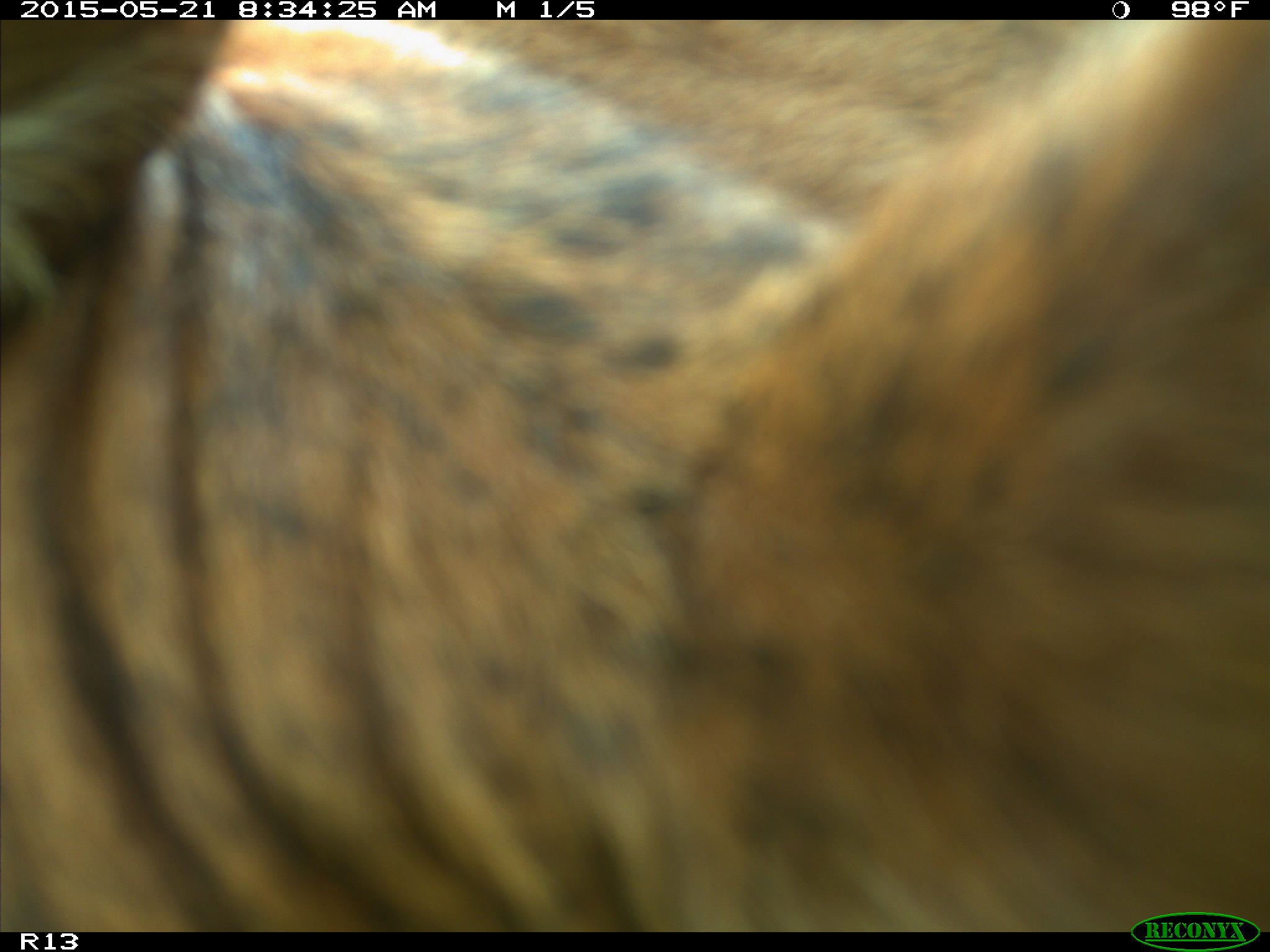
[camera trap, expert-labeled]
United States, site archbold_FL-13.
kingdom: Animalia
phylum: Chordata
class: Mammalia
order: Artiodactyla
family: Bovidae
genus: Bos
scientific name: Bos taurus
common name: domestic cow